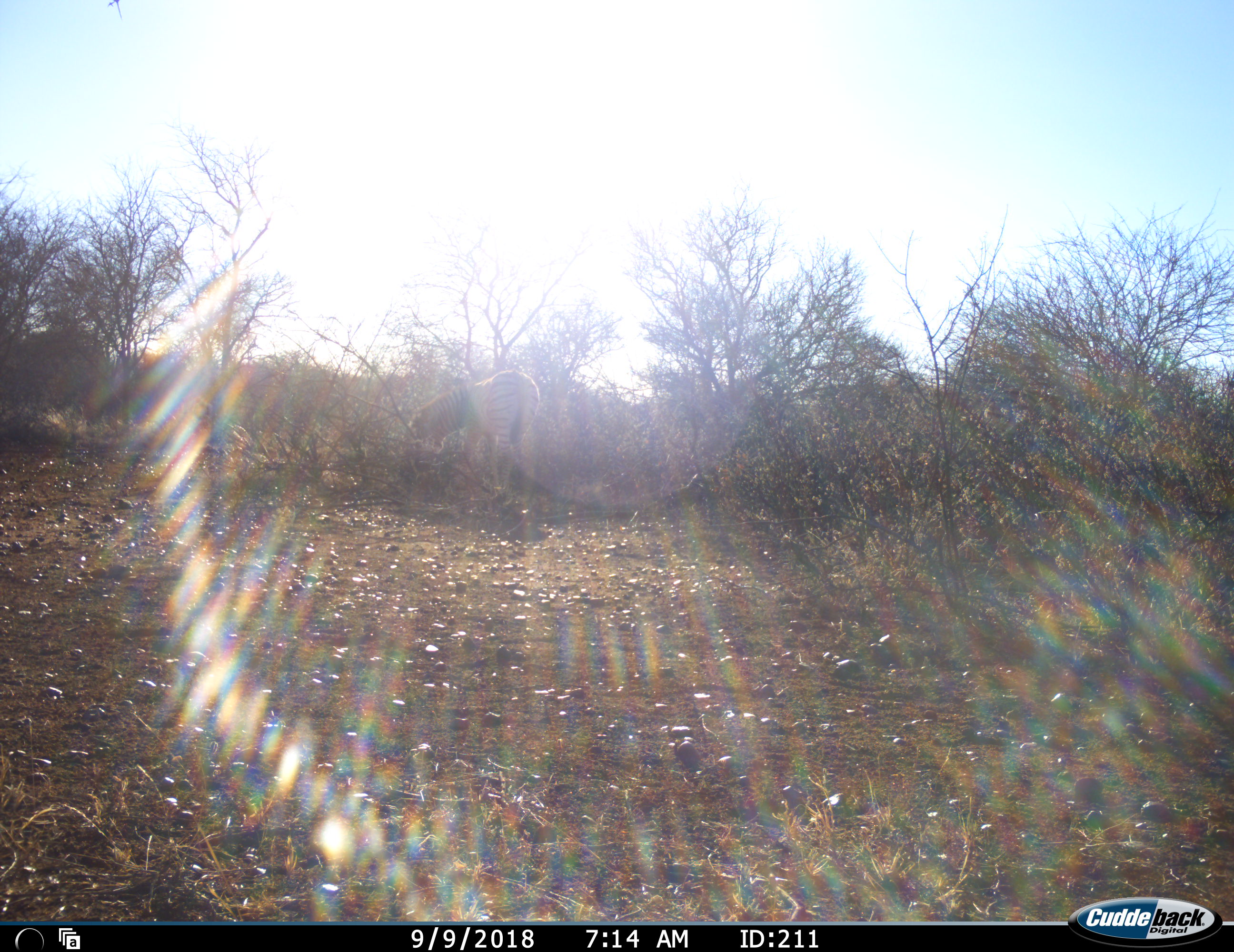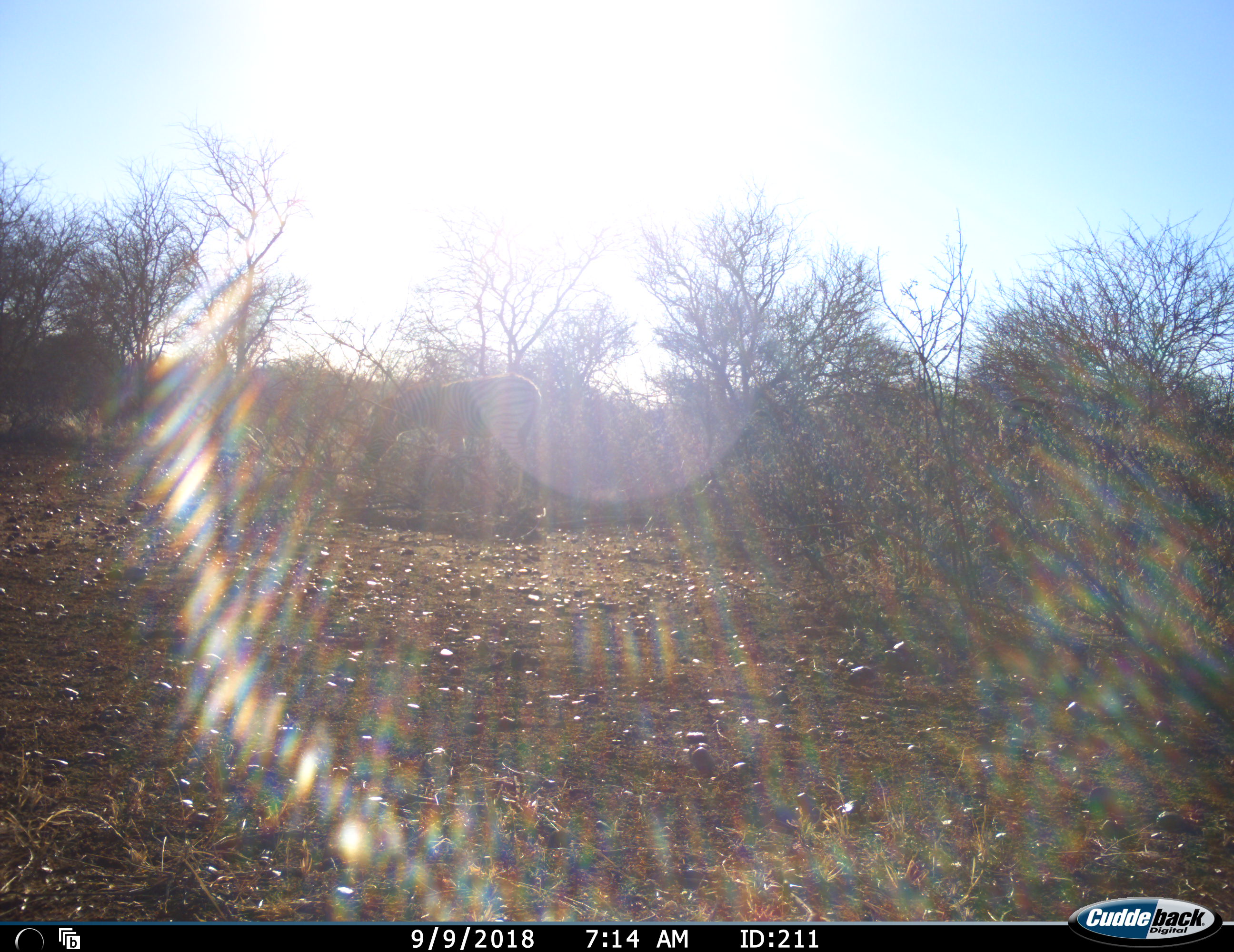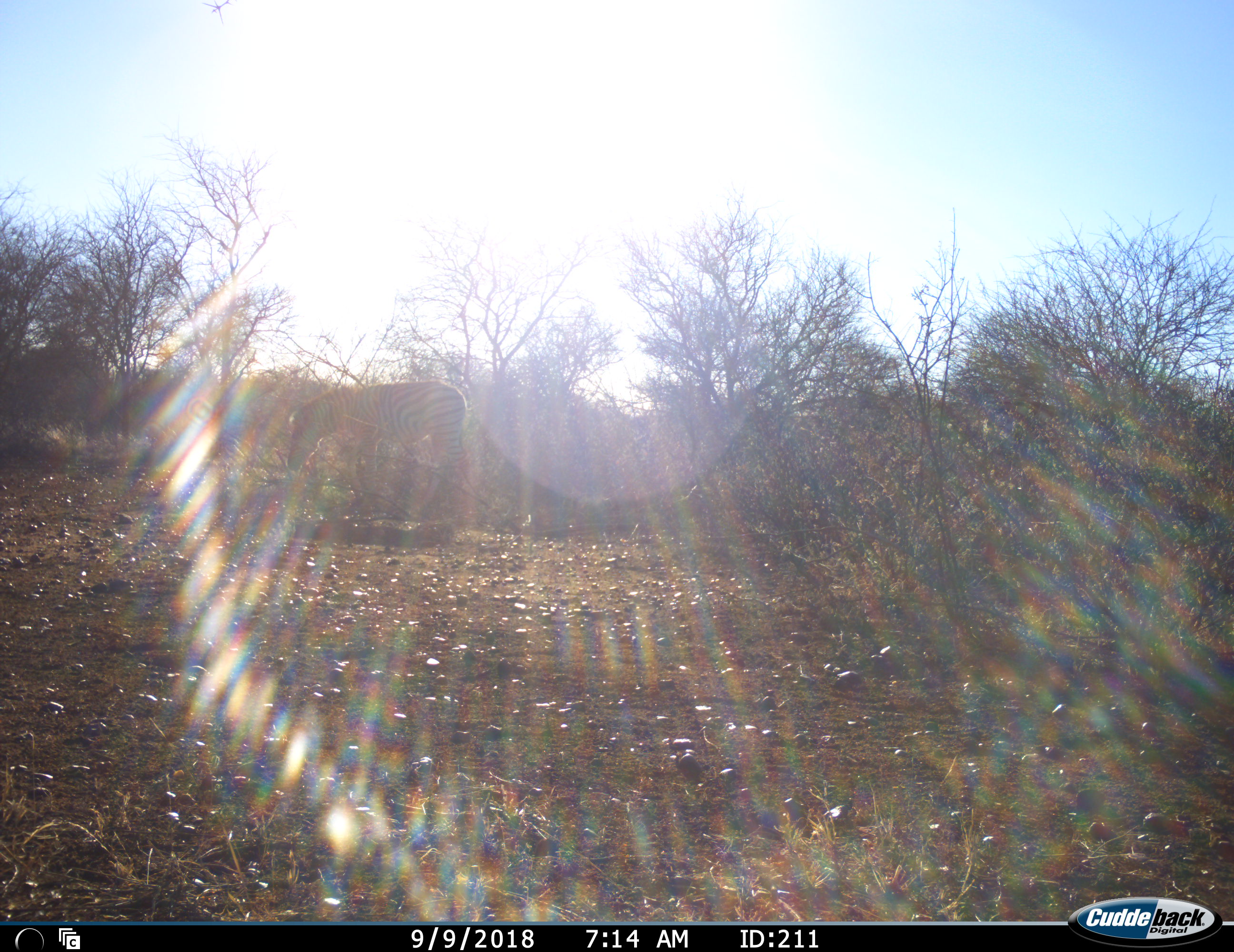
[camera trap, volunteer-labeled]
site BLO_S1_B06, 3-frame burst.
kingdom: Animalia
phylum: Chordata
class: Mammalia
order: Perissodactyla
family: Equidae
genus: Equus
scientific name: Equus quagga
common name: plains zebra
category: zebraplains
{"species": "zebraplains (plains zebra) (Equus quagga)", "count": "1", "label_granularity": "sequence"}